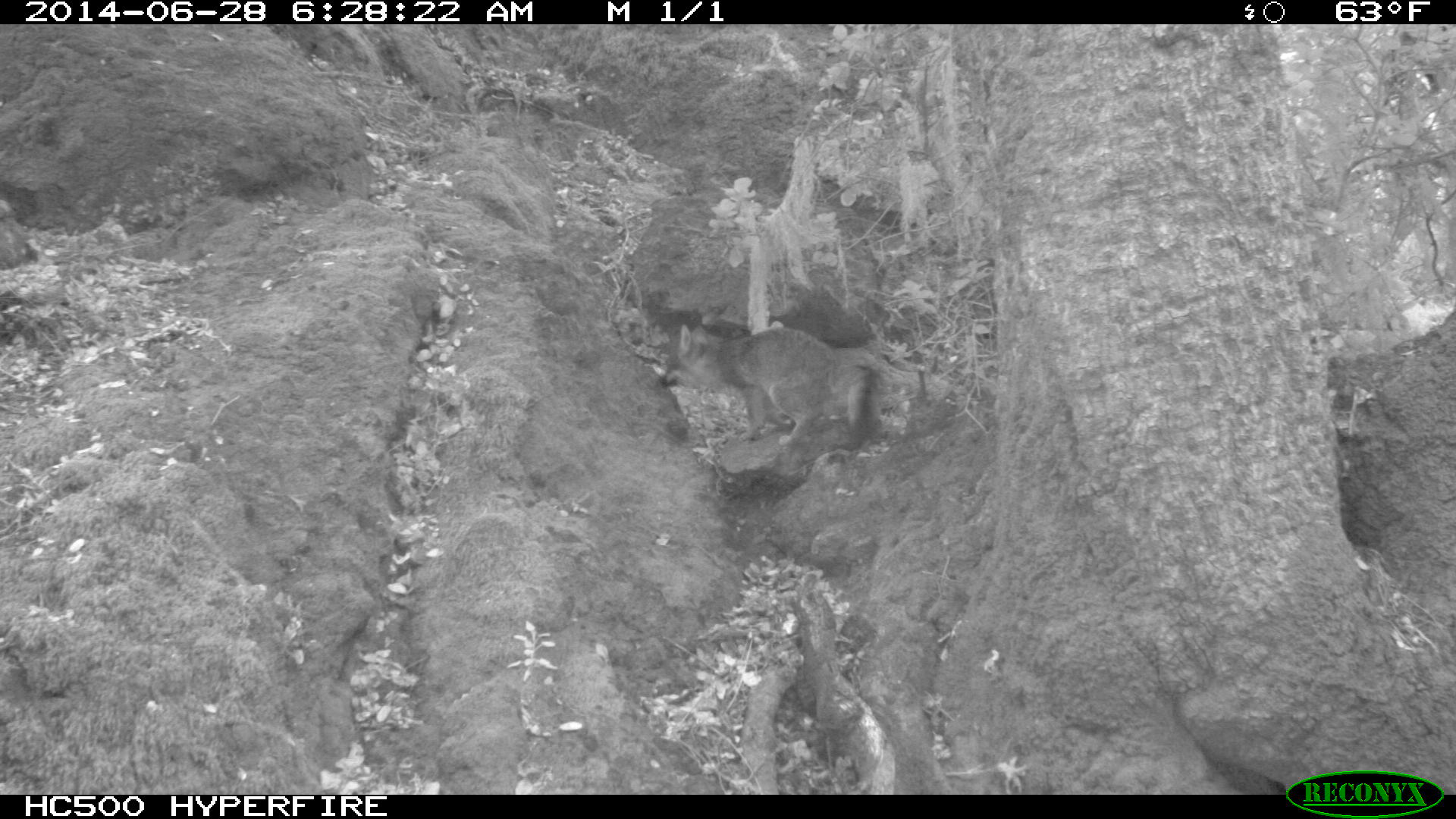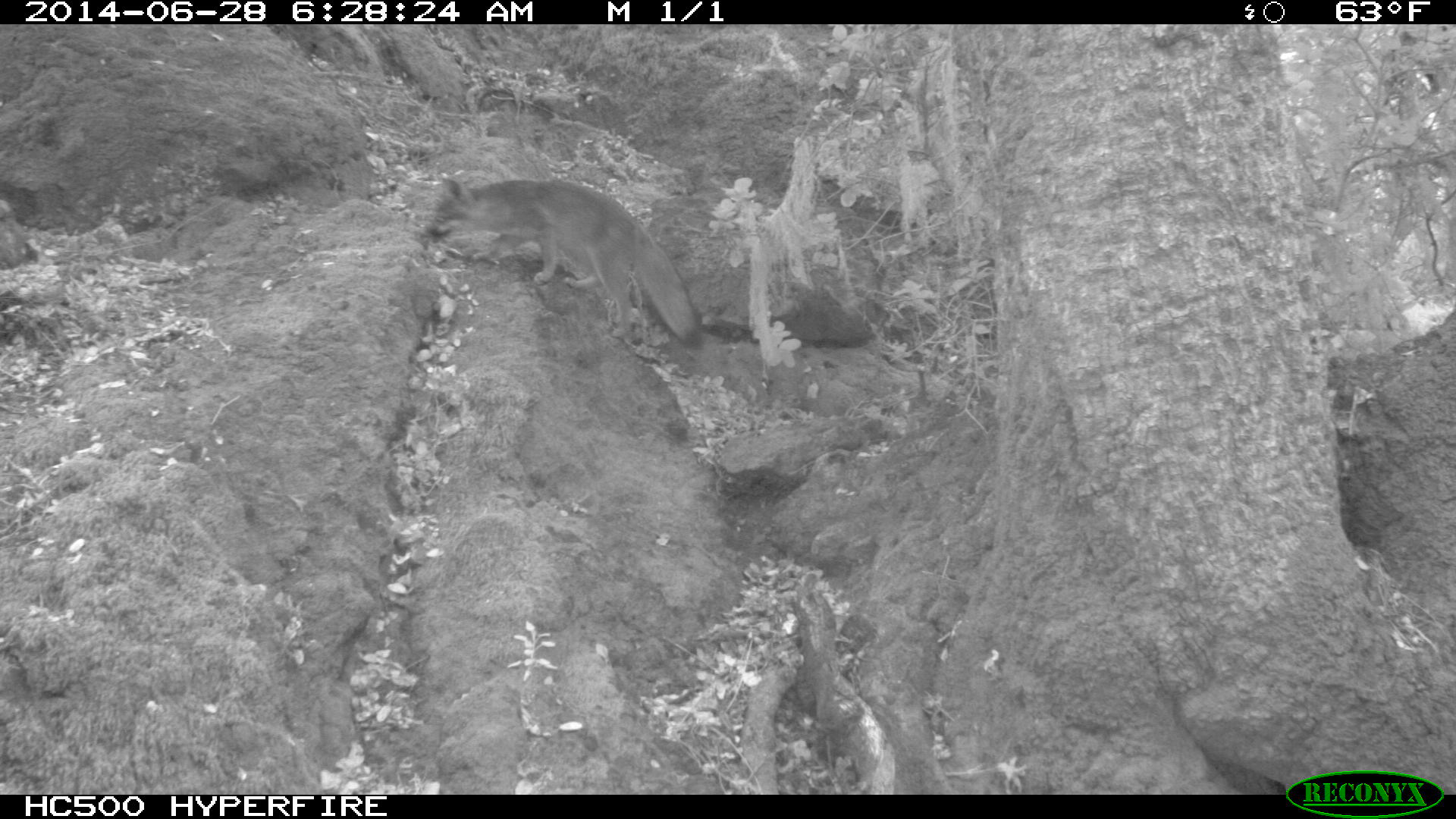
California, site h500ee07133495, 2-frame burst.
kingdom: Animalia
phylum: Chordata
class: Mammalia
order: Carnivora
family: Canidae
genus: Urocyon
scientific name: Urocyon littoralis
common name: island fox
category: fox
Fox (island fox) (Urocyon littoralis).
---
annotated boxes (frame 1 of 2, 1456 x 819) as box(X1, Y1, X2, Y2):
fox: box(658, 325, 880, 447)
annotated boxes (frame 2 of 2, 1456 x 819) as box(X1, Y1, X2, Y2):
fox: box(426, 177, 702, 346)